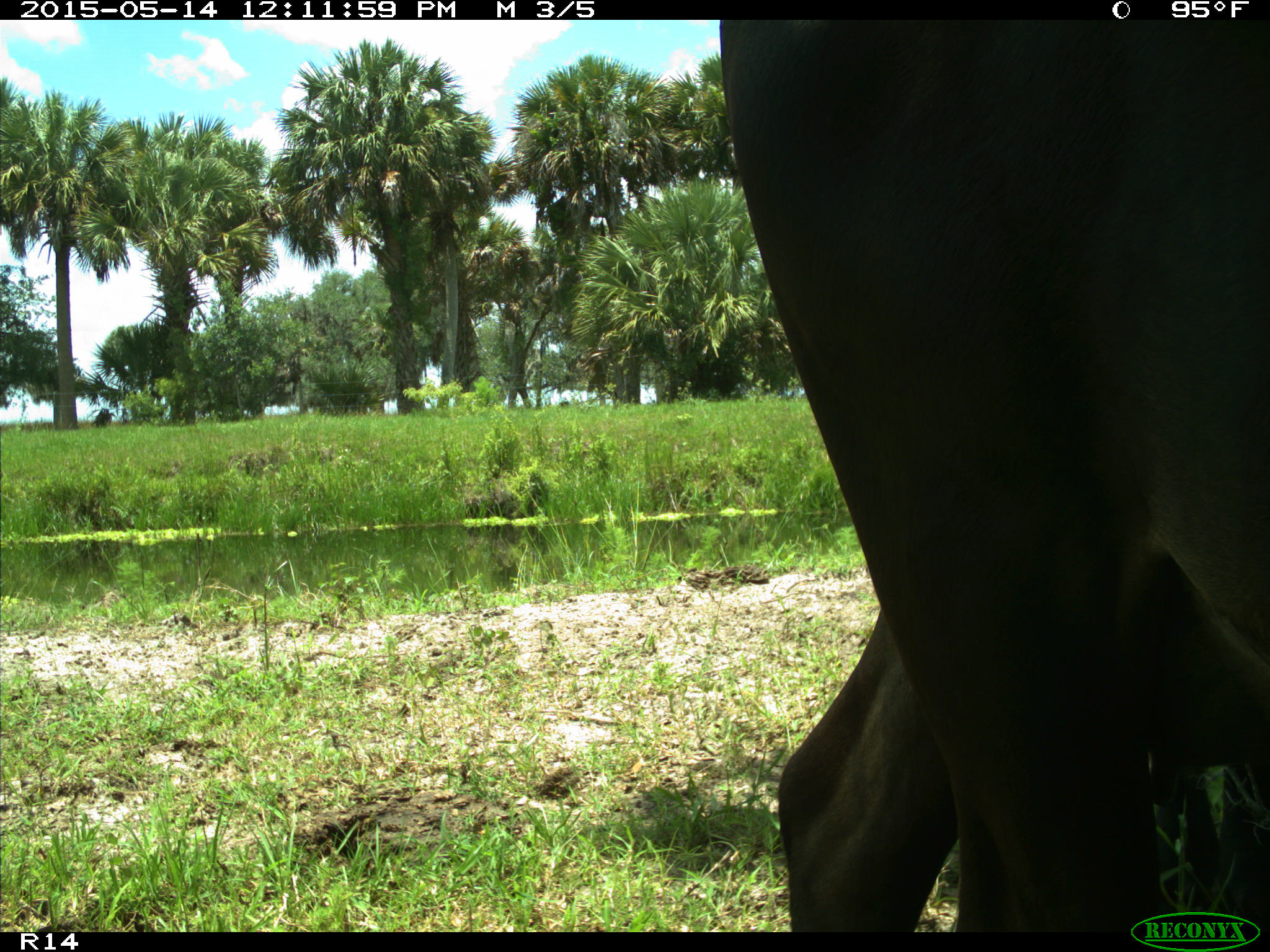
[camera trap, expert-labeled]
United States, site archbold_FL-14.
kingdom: Animalia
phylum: Chordata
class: Mammalia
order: Artiodactyla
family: Bovidae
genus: Bos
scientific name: Bos taurus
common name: domestic cow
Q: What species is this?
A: Bos taurus (domestic cow).